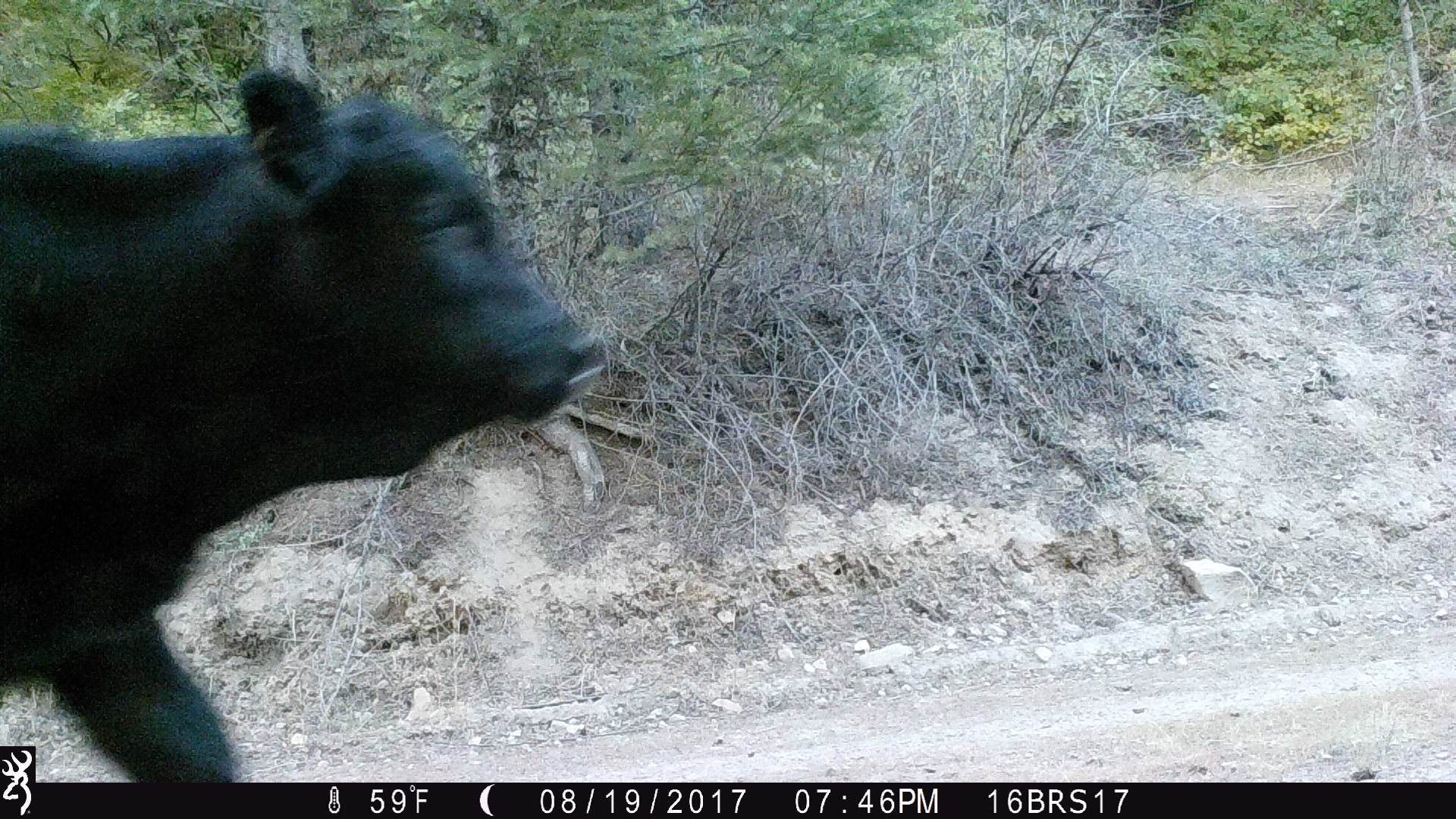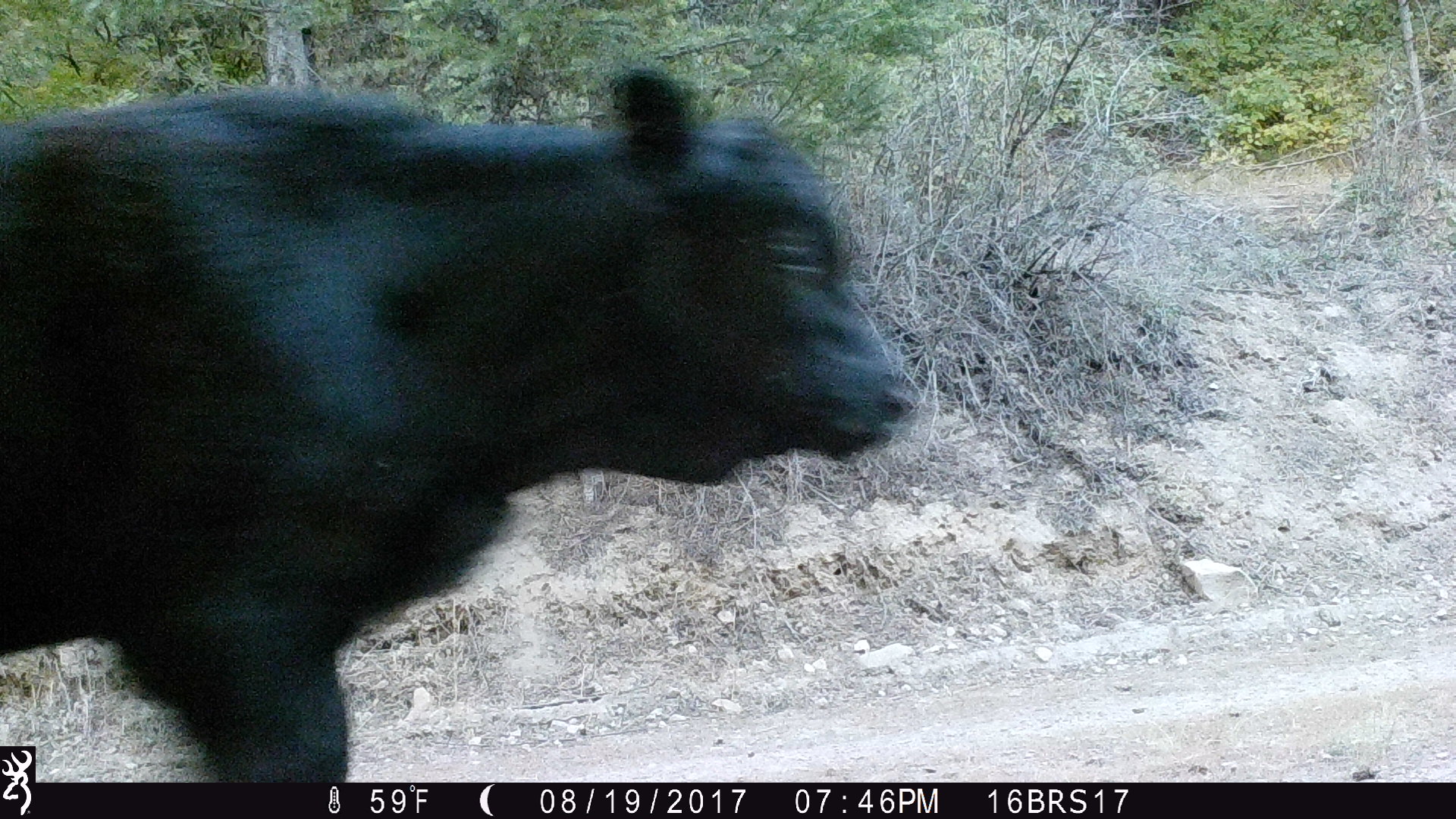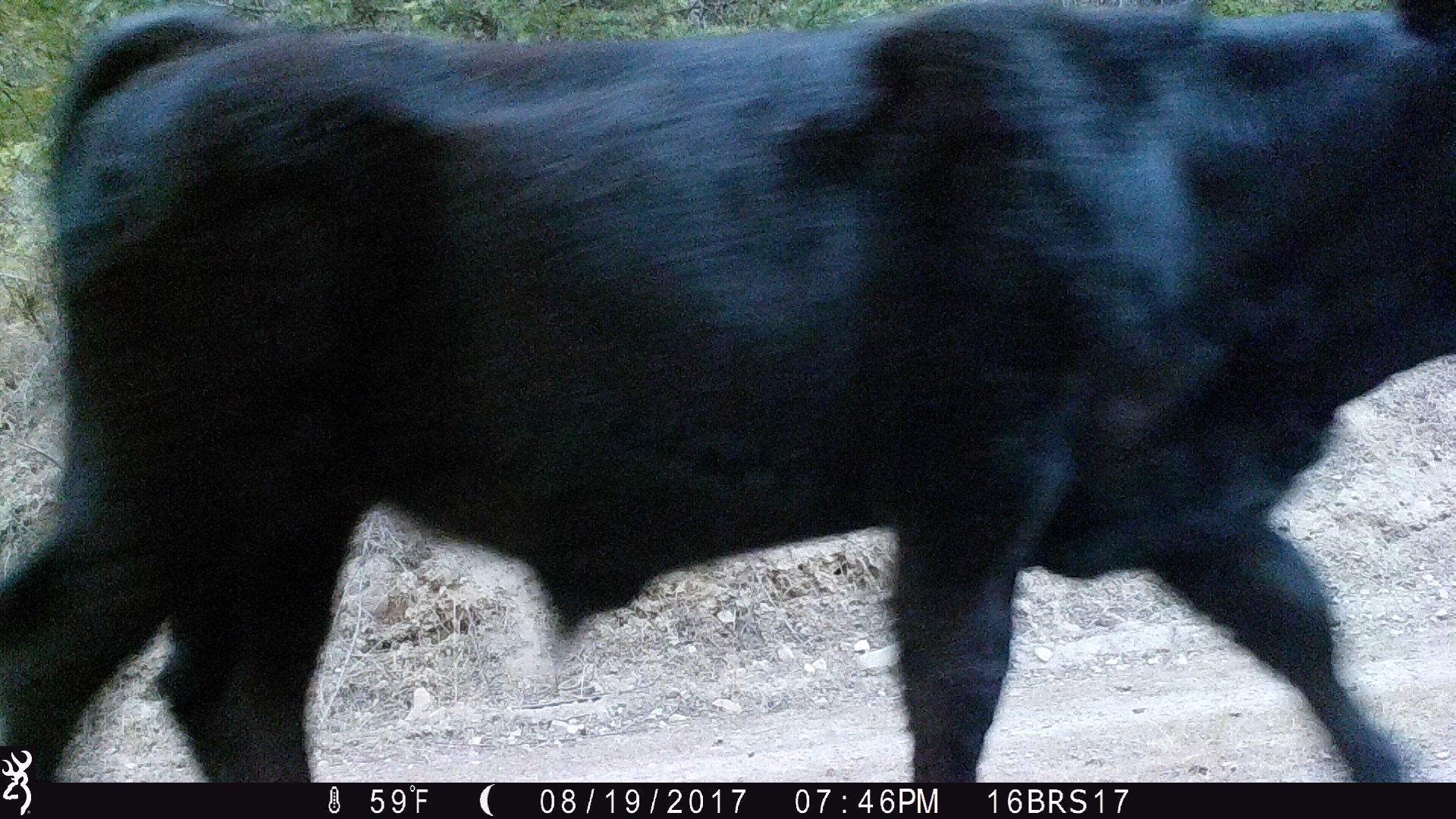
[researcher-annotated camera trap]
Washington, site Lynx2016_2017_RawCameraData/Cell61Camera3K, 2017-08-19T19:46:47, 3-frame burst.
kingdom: Animalia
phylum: Chordata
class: Mammalia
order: Artiodactyla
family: Bovidae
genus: Bos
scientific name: Bos taurus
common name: domestic cattle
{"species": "domestic cattle (Bos taurus)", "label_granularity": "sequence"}